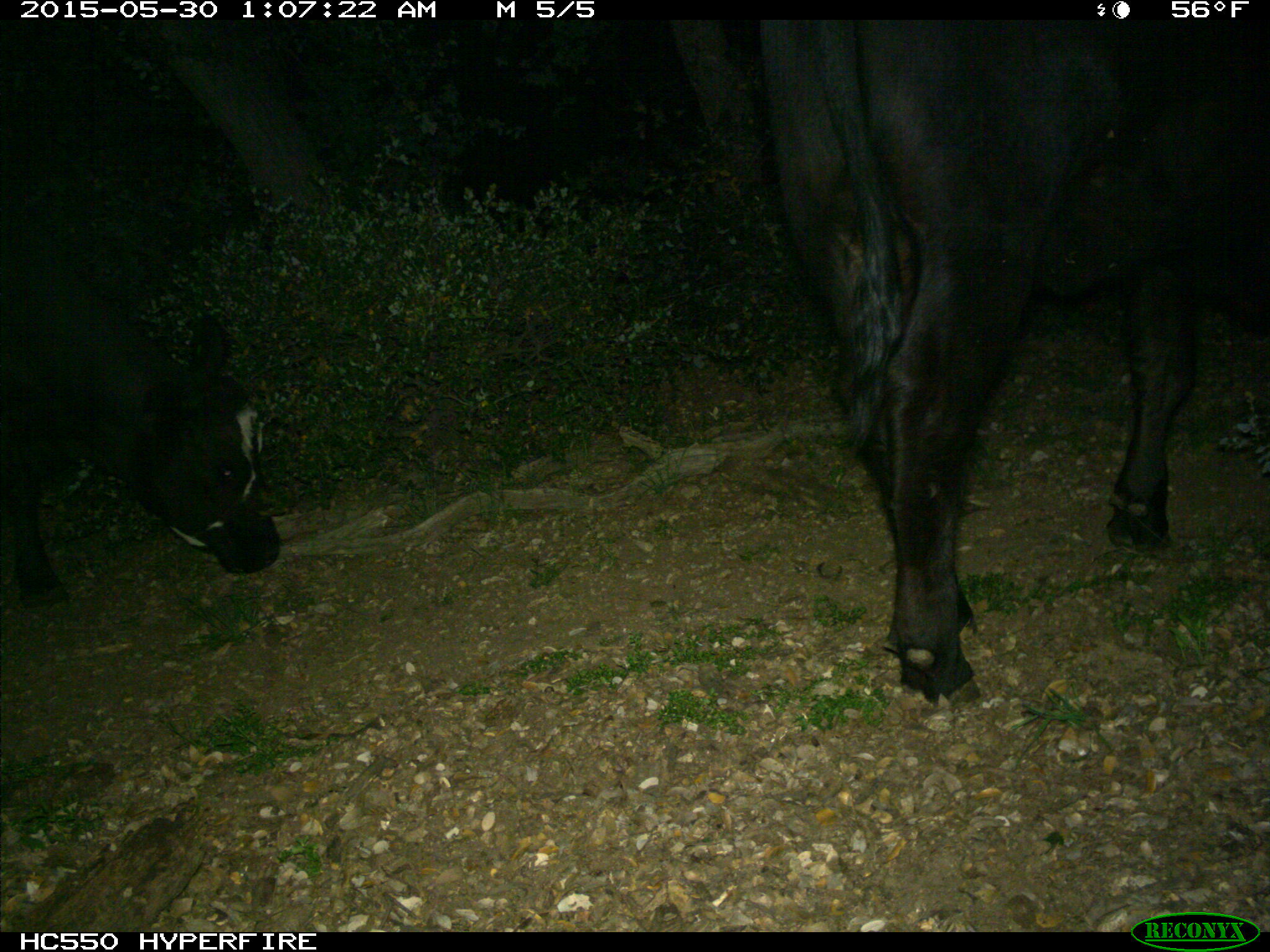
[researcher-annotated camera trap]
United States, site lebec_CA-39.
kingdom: Animalia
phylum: Chordata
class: Mammalia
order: Artiodactyla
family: Bovidae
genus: Bos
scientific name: Bos taurus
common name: domestic cow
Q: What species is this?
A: Bos taurus (domestic cow).